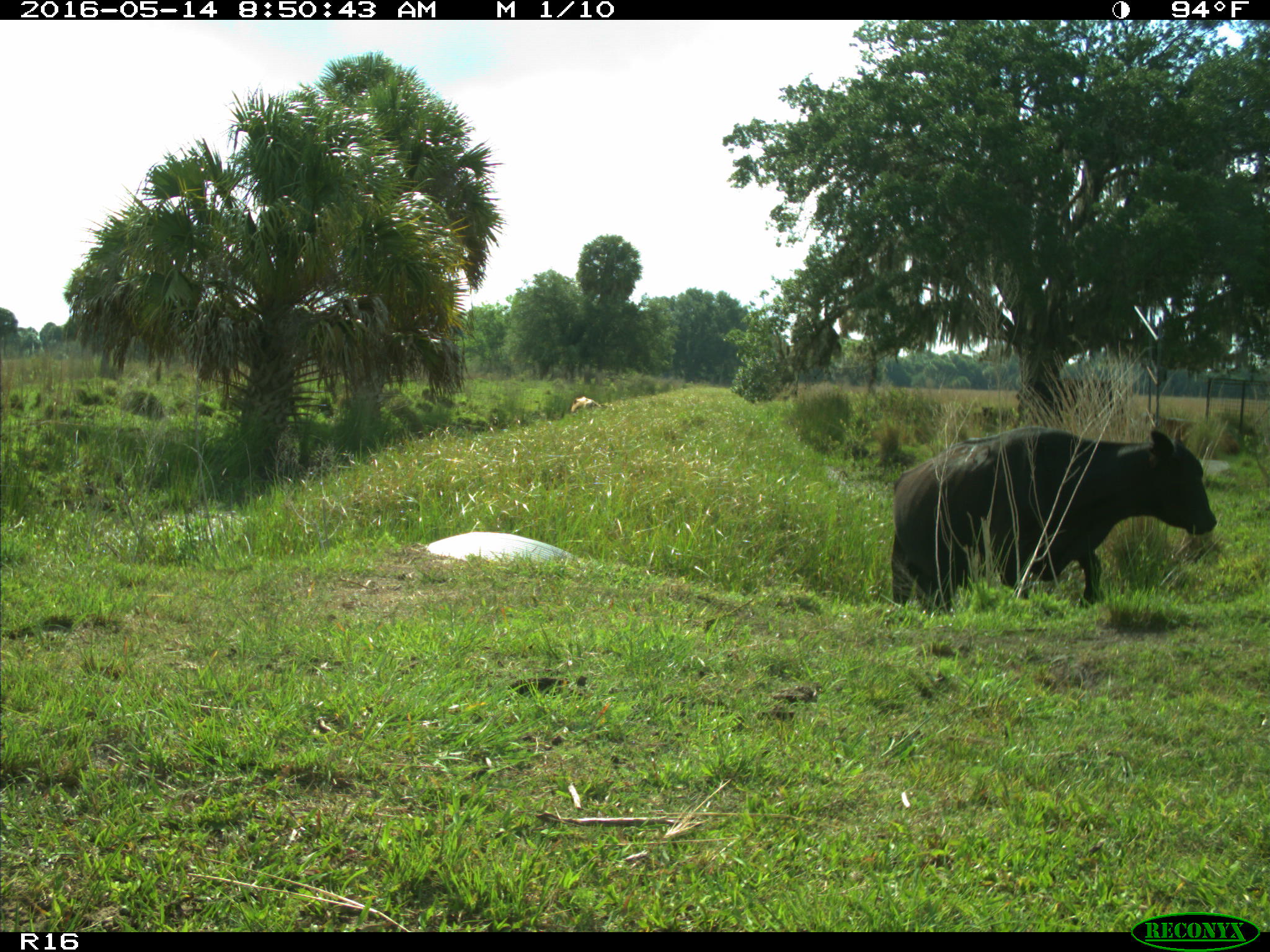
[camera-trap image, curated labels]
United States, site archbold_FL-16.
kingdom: Animalia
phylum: Chordata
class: Mammalia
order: Artiodactyla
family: Bovidae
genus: Bos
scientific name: Bos taurus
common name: domestic cow